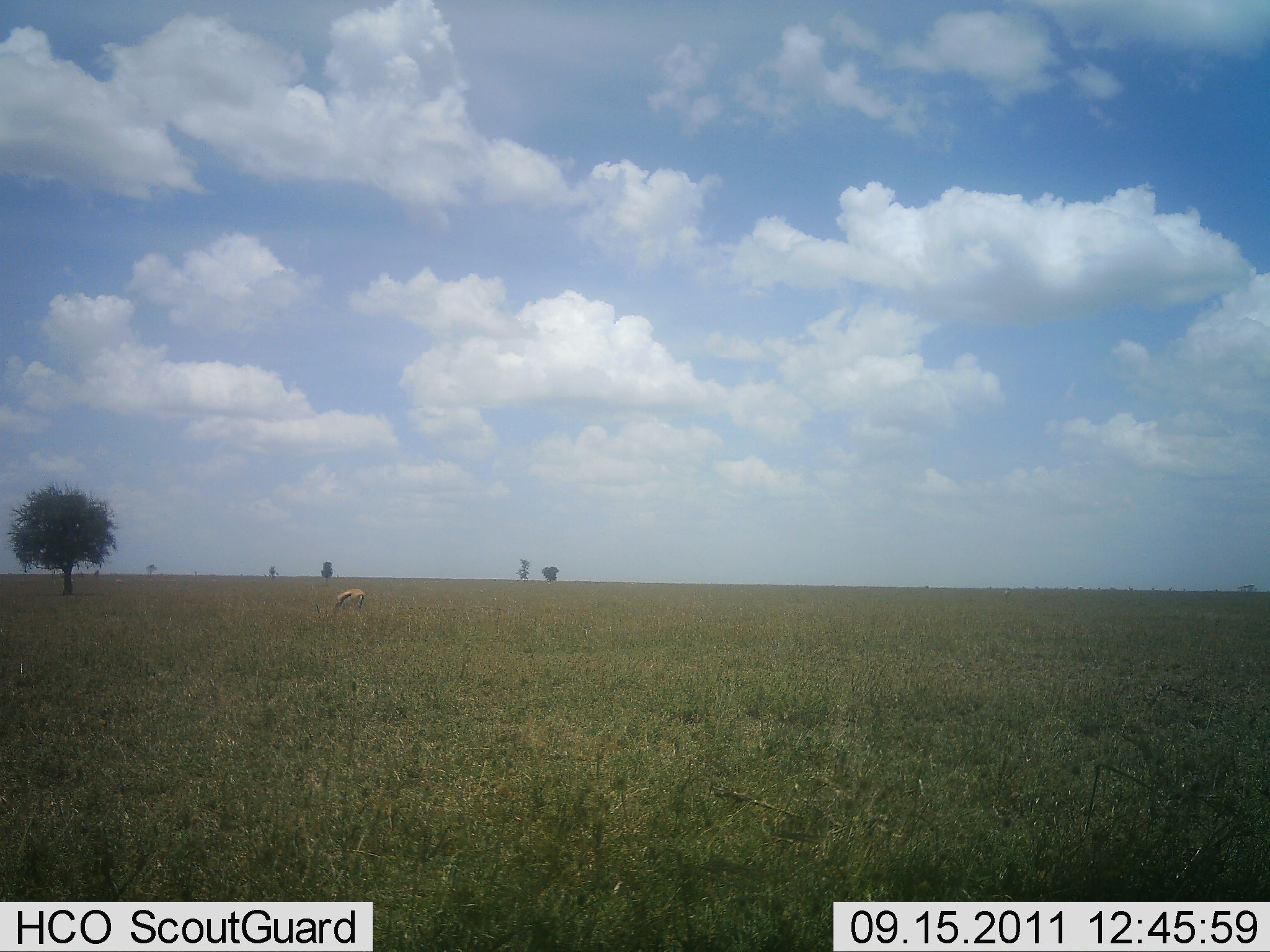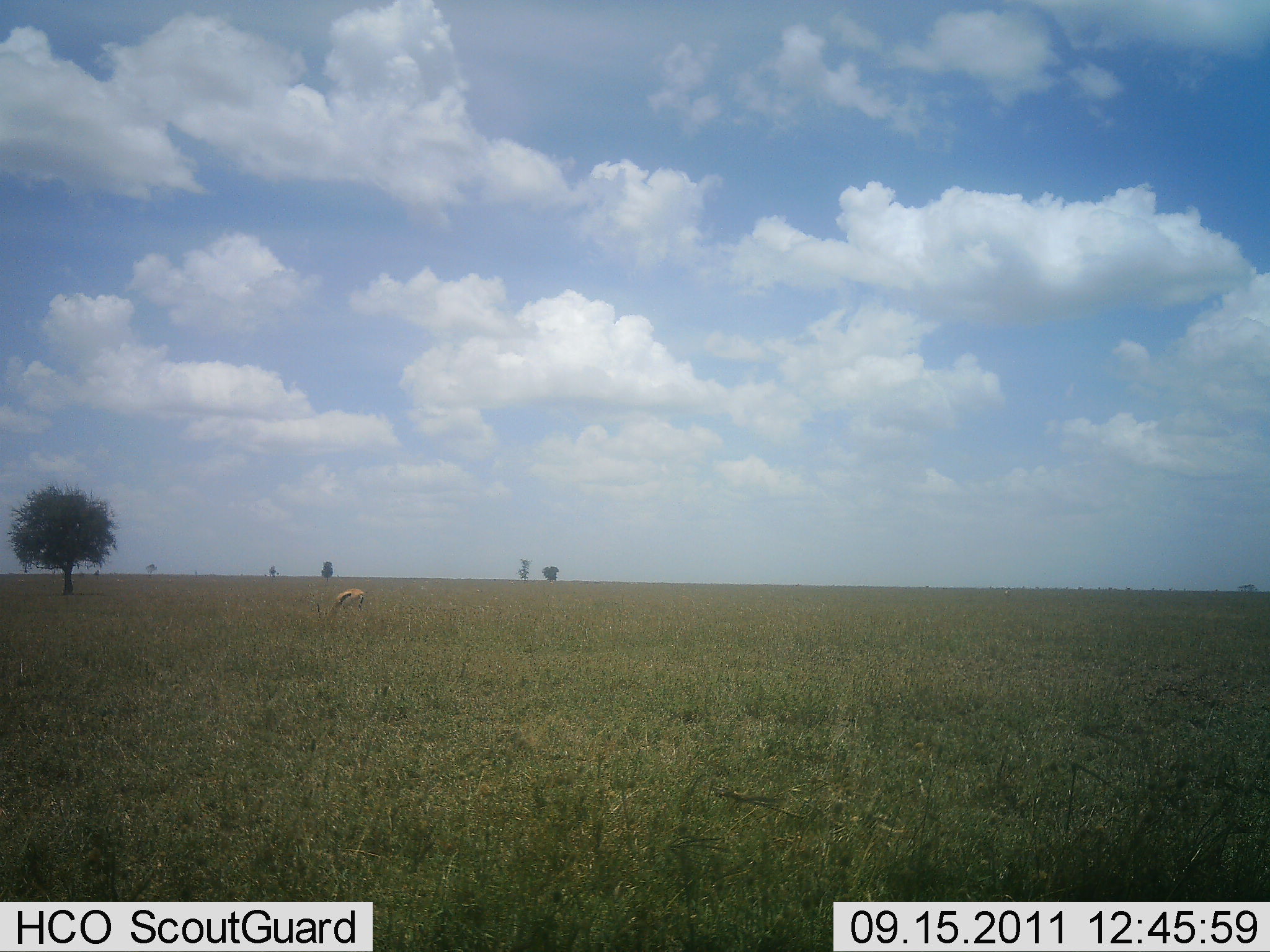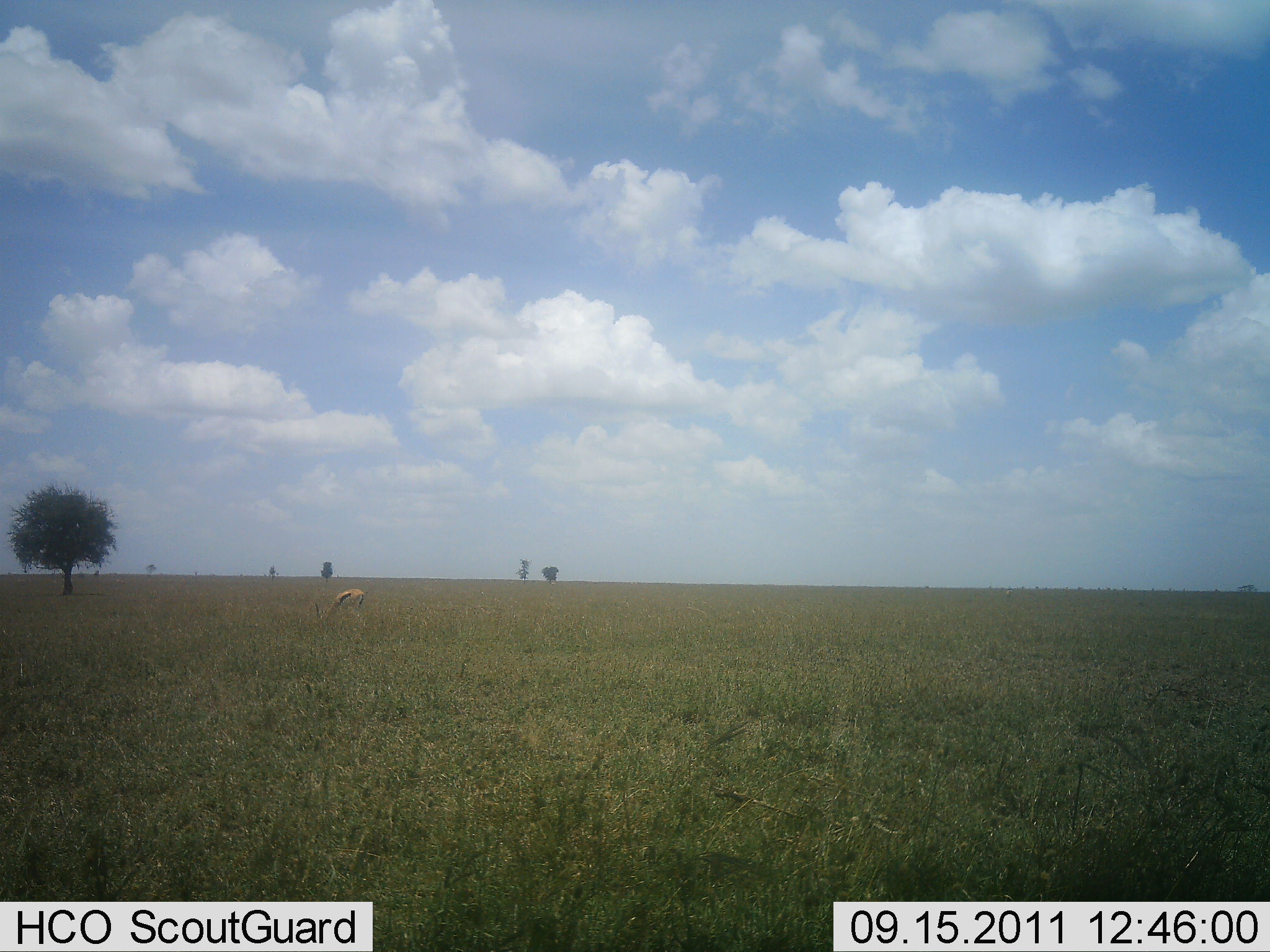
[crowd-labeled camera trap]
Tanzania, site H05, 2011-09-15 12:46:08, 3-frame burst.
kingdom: Animalia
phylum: Chordata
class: Mammalia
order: Artiodactyla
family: Bovidae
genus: Eudorcas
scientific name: Eudorcas thomsonii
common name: thomson's gazelle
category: gazellethomsons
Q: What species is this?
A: Gazellethomsons (thomson's gazelle) (Eudorcas thomsonii).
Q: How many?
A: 1.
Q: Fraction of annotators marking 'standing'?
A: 25%.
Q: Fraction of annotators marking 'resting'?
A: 0%.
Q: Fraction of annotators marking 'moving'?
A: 0%.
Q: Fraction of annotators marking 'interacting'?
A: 0%.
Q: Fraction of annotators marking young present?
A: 0%.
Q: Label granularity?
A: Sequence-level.